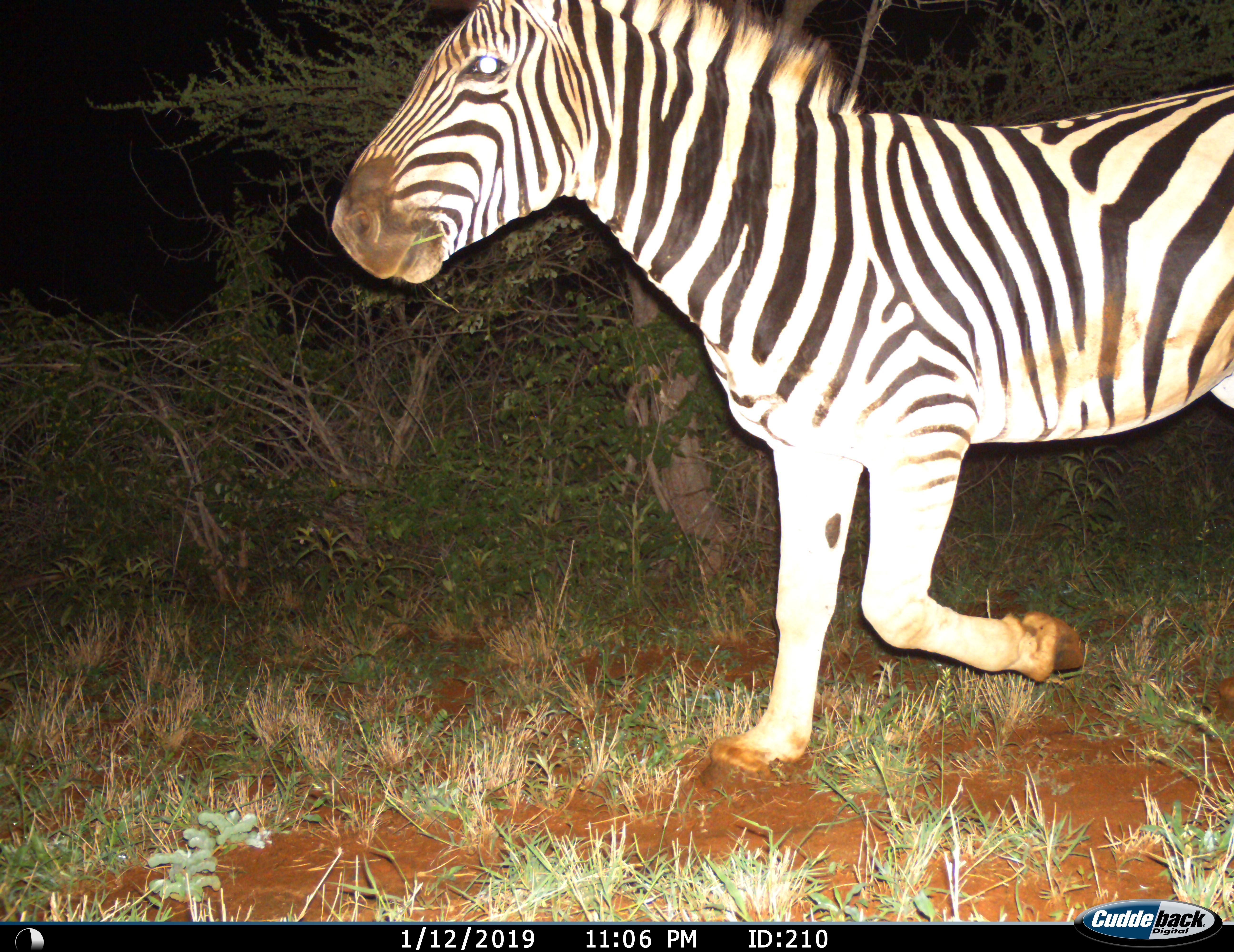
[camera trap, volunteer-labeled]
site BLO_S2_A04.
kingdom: Animalia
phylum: Chordata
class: Mammalia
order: Perissodactyla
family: Equidae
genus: Equus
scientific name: Equus quagga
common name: plains zebra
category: zebraplains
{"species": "zebraplains (plains zebra) (Equus quagga)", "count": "1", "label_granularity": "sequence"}